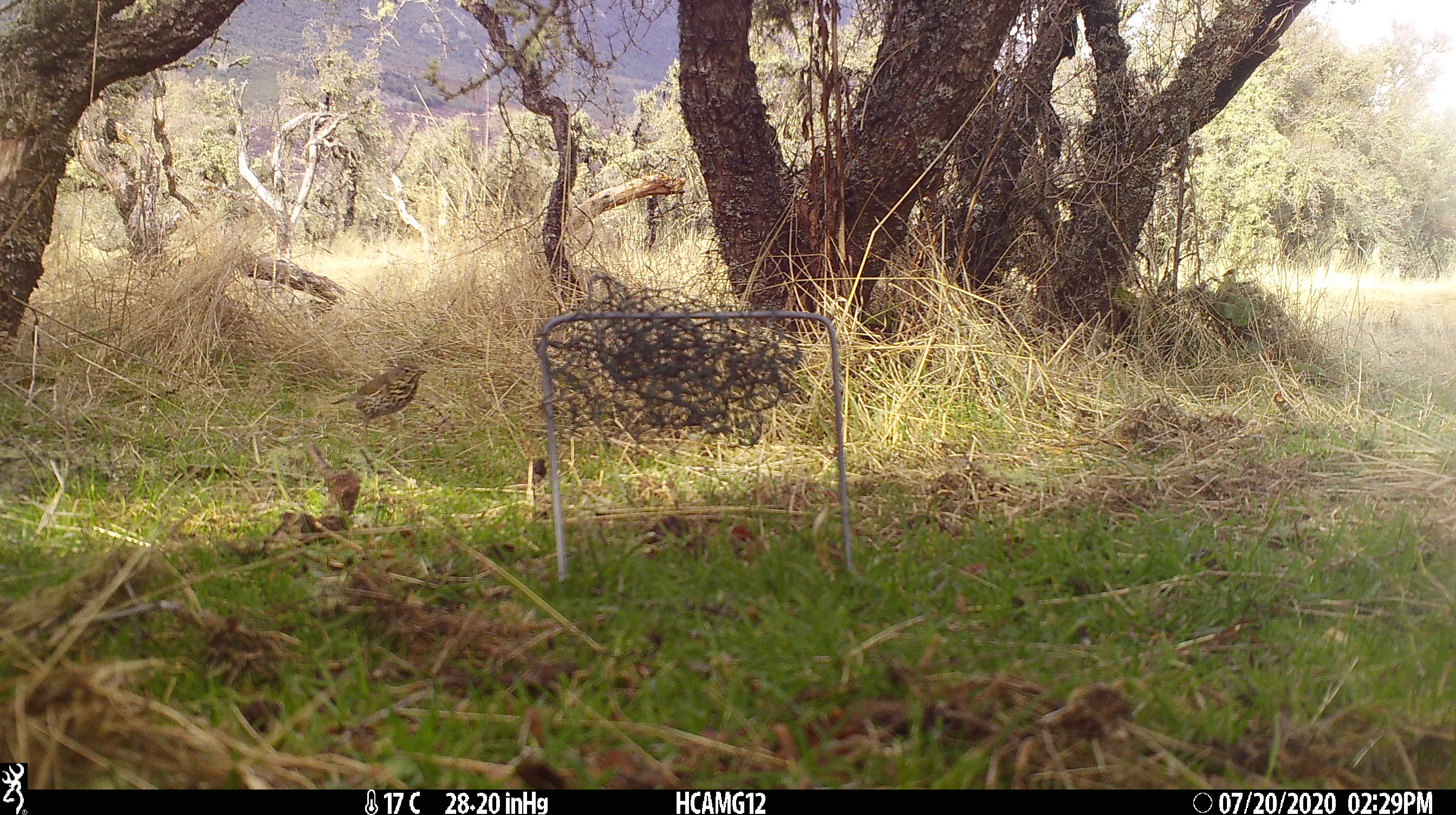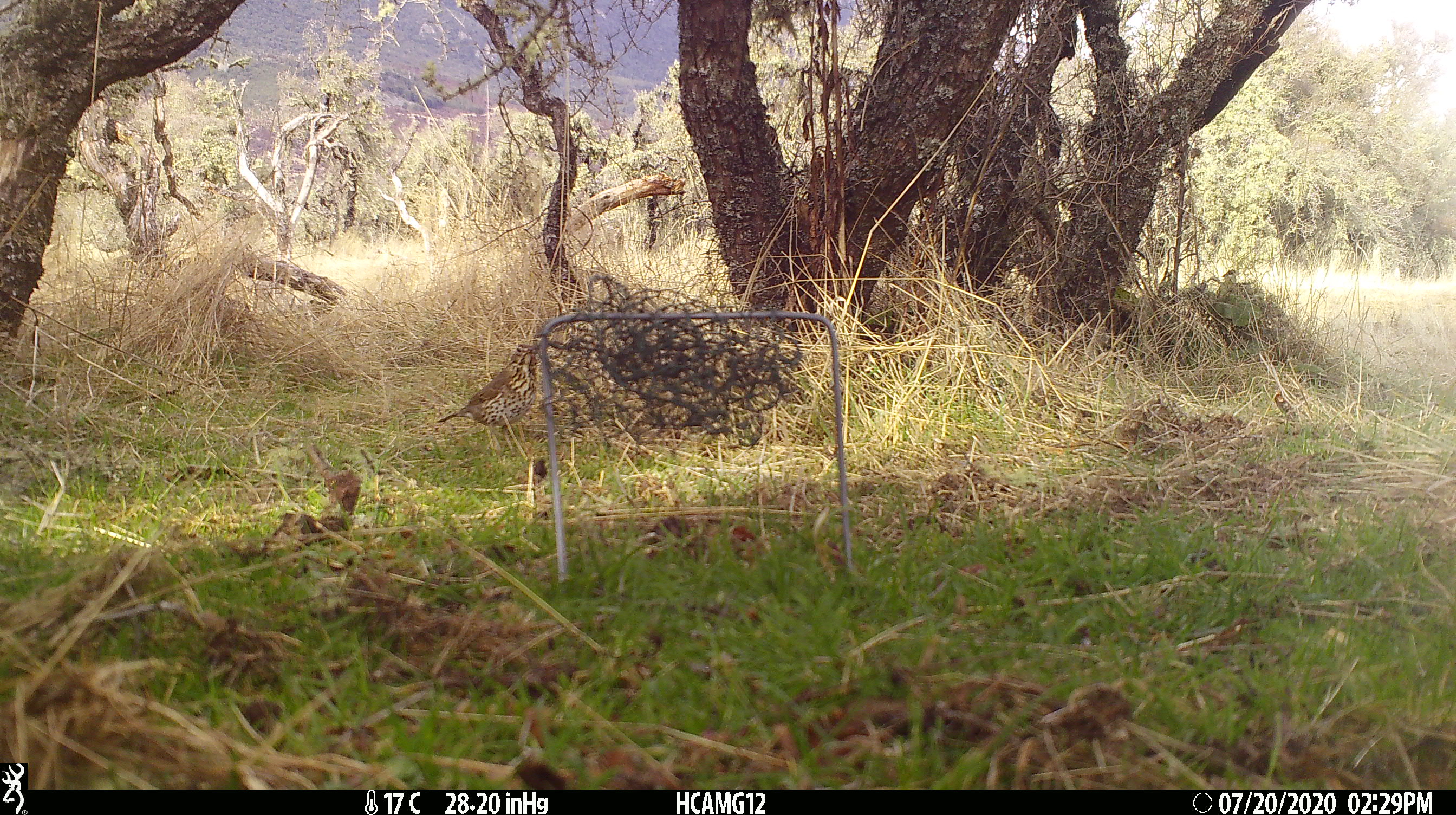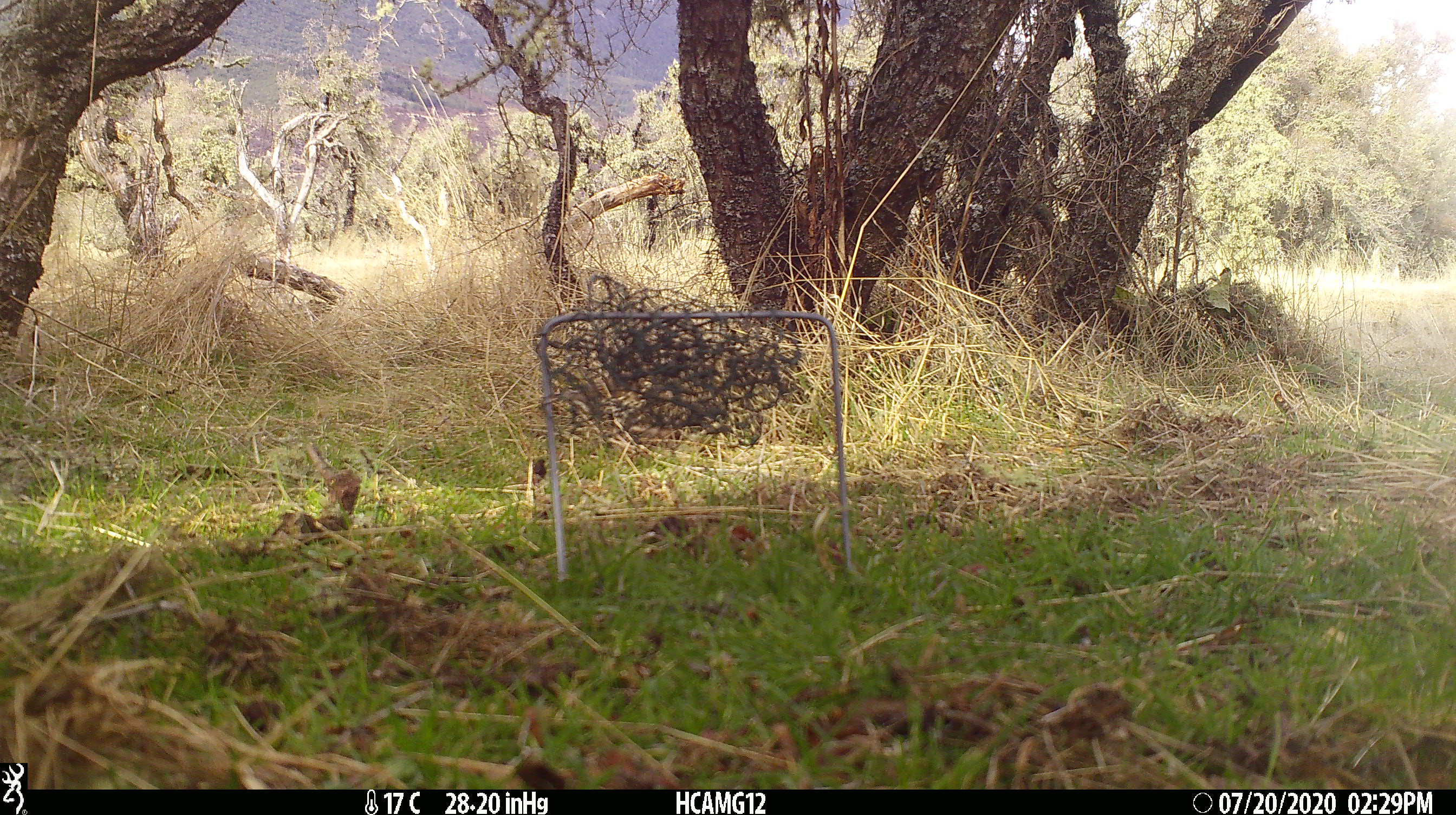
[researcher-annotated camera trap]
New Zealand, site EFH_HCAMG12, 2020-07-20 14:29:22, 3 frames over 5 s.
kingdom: Animalia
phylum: Chordata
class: Aves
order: Passeriformes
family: Turdidae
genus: Turdus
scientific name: Turdus philomelos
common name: song thrush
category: thrush